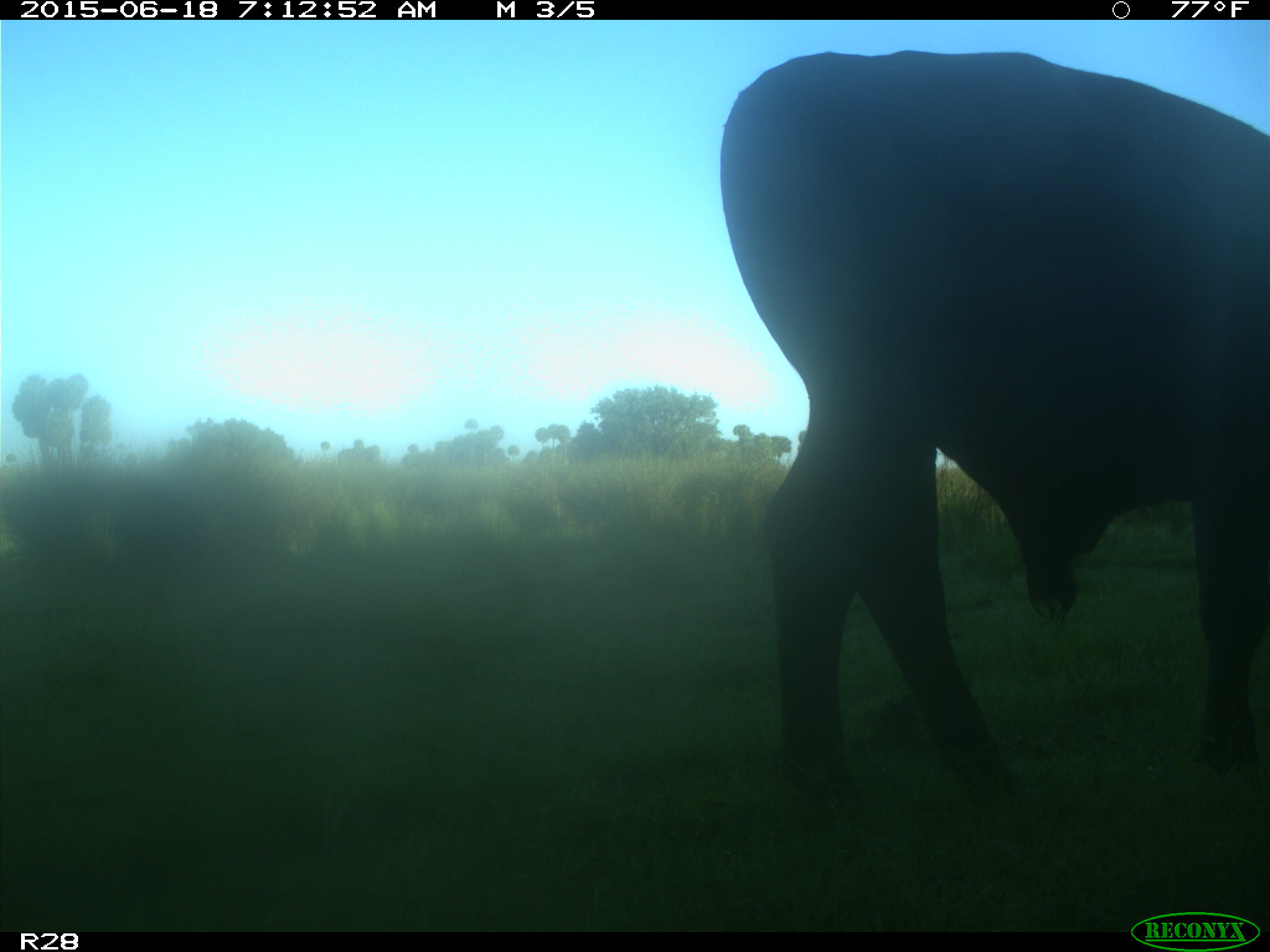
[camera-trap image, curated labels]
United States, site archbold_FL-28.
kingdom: Animalia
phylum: Chordata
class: Mammalia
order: Artiodactyla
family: Bovidae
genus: Bos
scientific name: Bos taurus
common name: domestic cow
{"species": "Bos taurus (domestic cow)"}